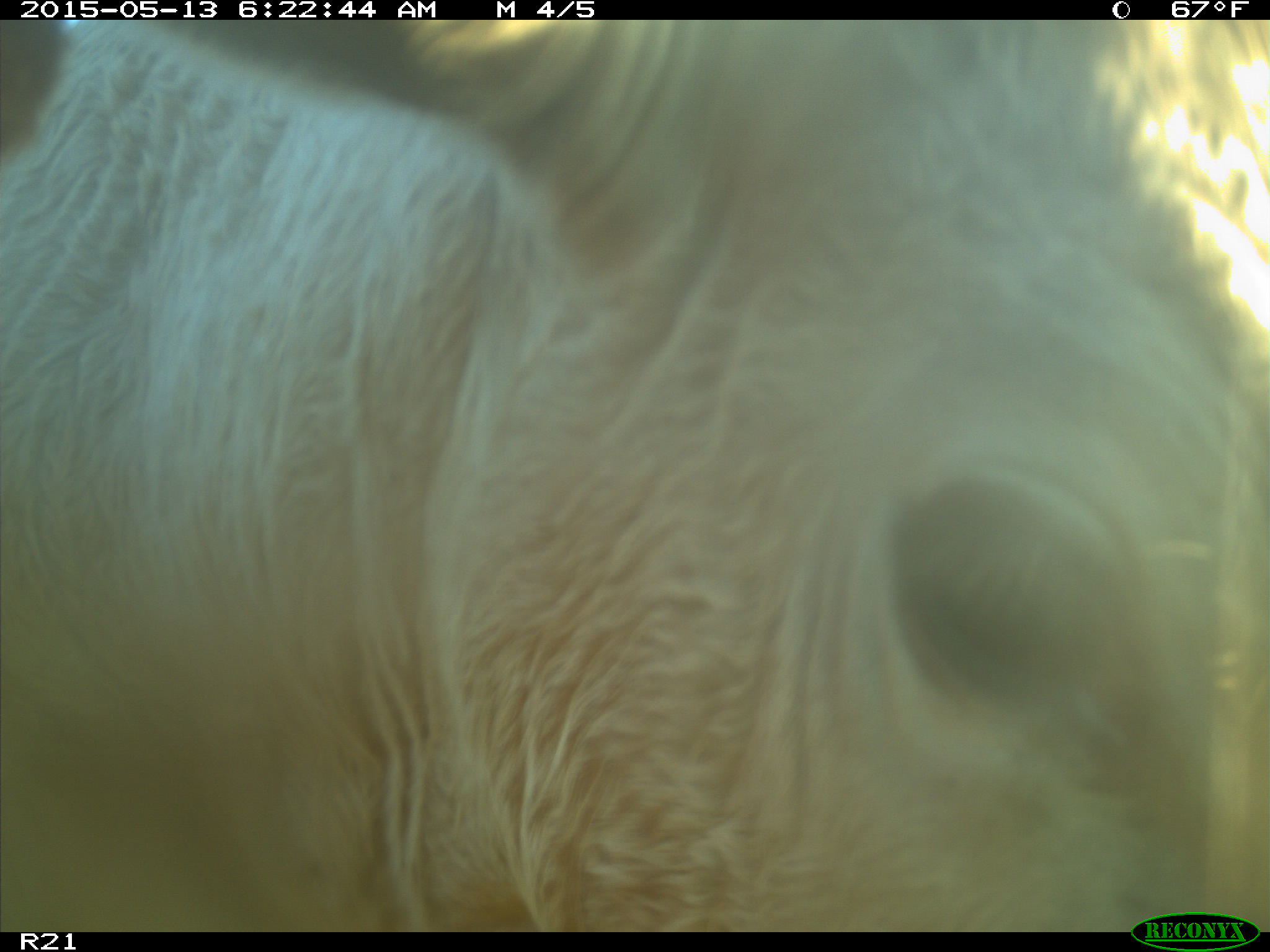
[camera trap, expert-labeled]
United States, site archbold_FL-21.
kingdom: Animalia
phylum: Chordata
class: Mammalia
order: Artiodactyla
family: Bovidae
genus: Bos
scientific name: Bos taurus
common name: domestic cow